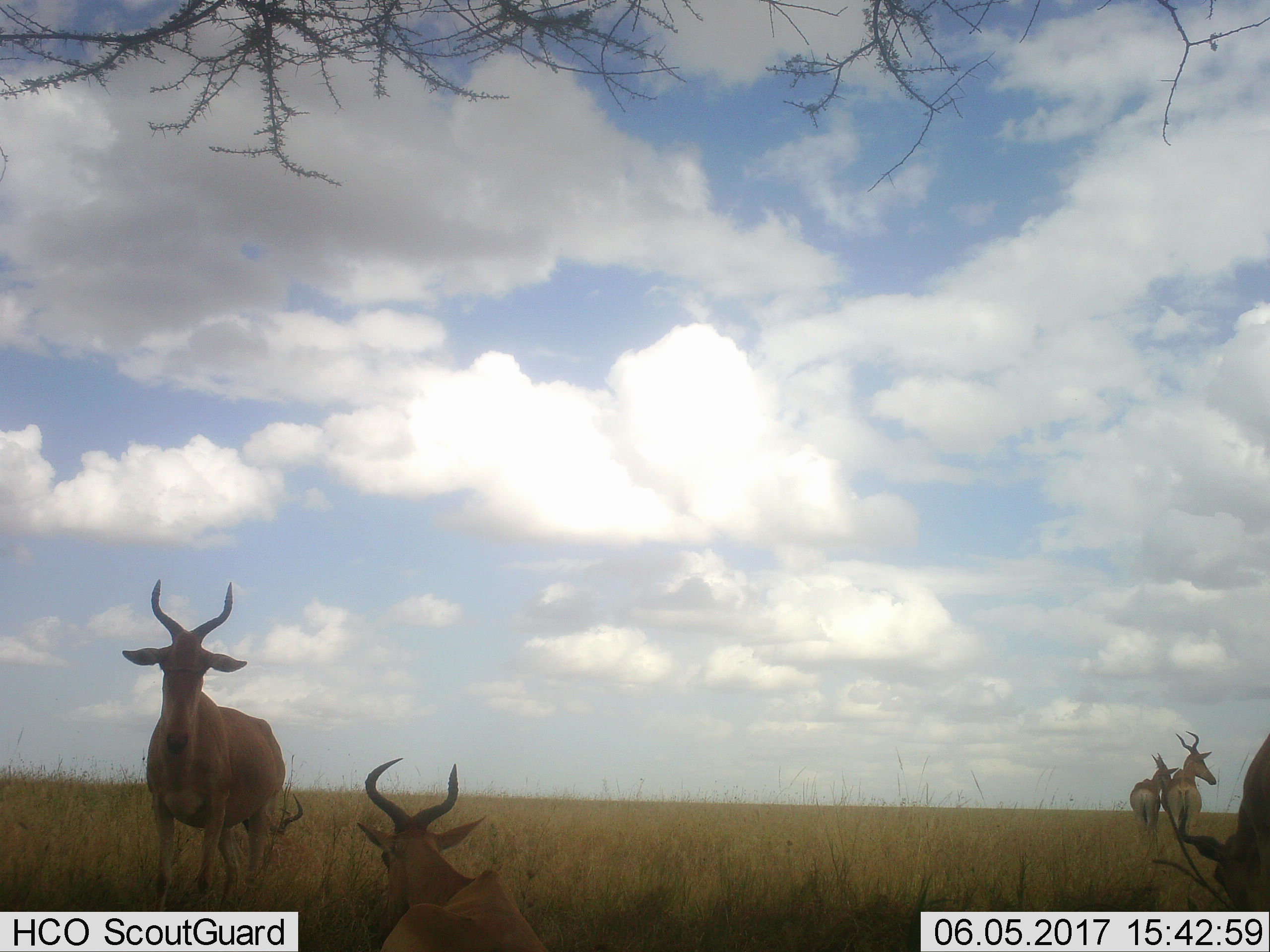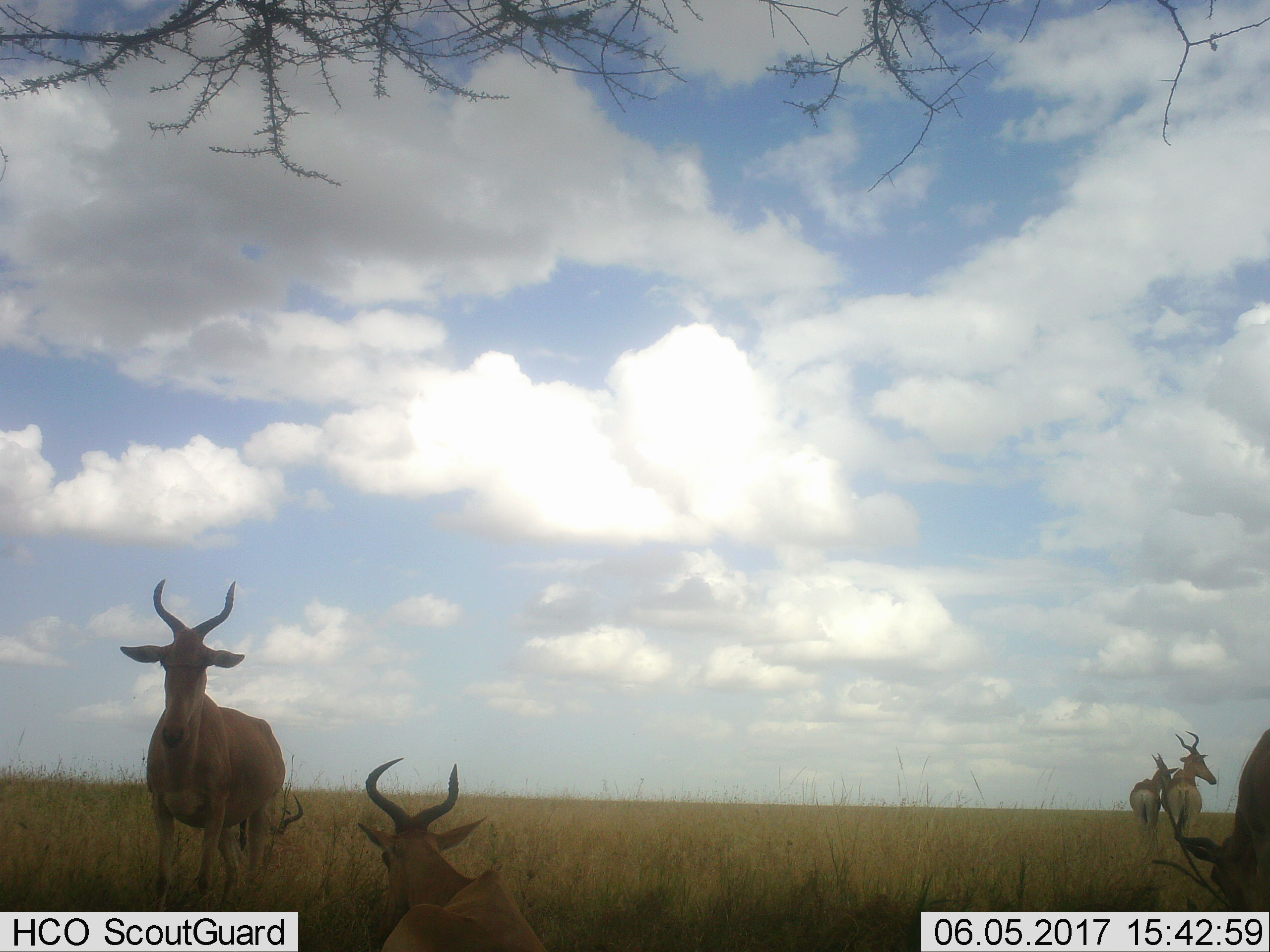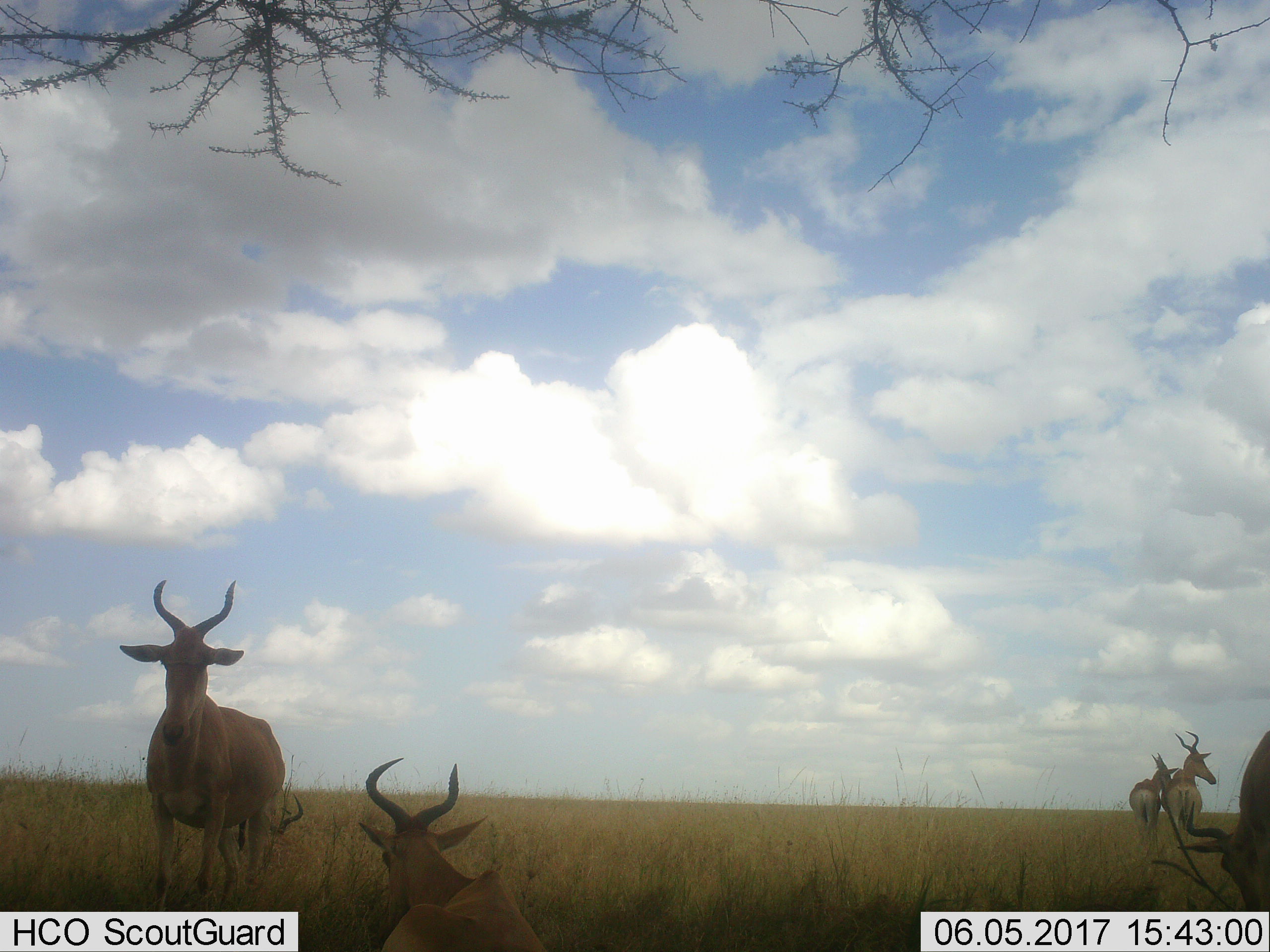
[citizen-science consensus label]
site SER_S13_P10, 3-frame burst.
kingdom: Animalia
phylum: Chordata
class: Mammalia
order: Artiodactyla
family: Bovidae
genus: Alcelaphus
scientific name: Alcelaphus buselaphus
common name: hartebeest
Hartebeest (Alcelaphus buselaphus), count 5. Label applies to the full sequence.